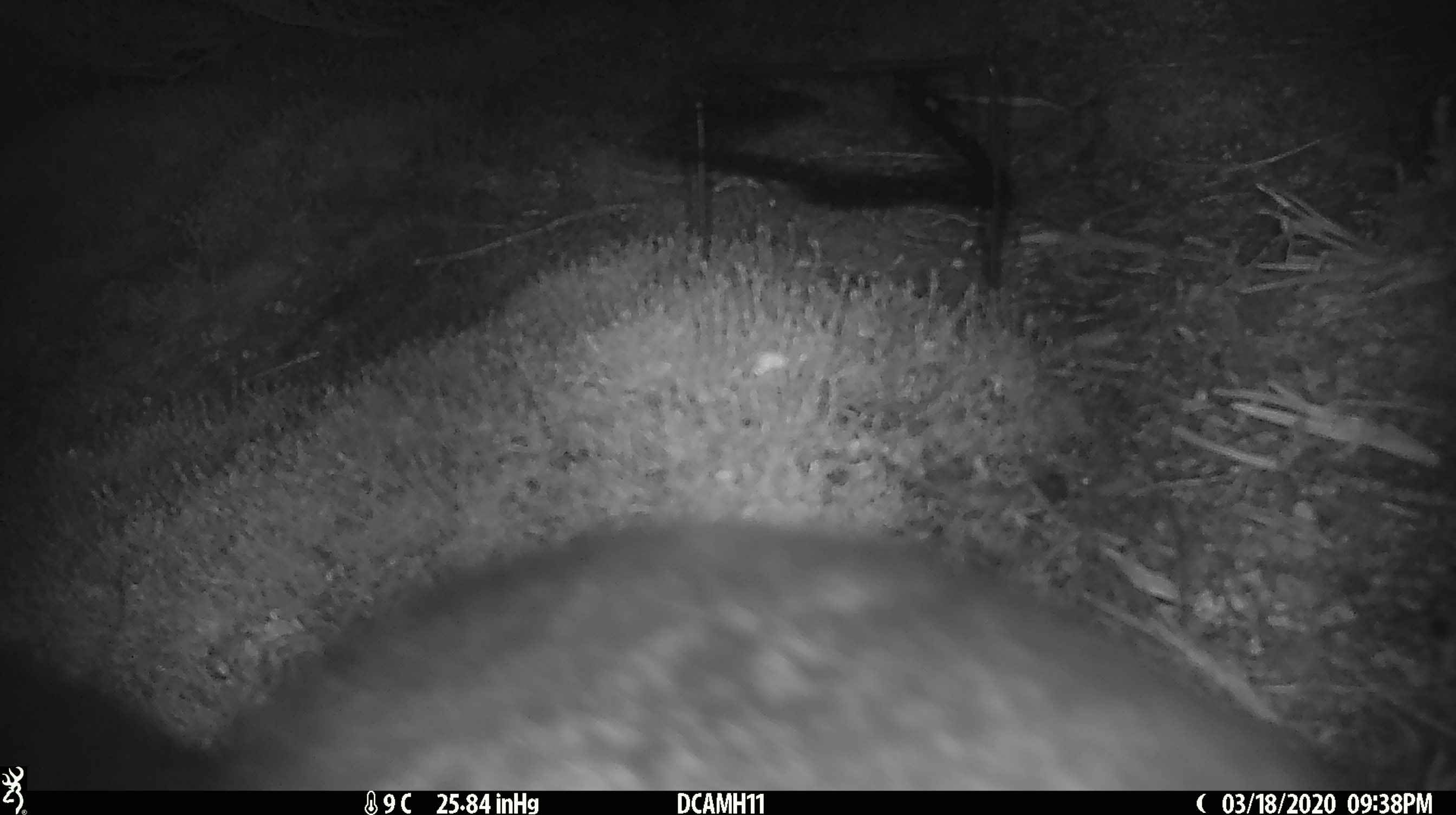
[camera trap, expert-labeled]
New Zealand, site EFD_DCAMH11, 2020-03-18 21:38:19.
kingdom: Animalia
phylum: Chordata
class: Mammalia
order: Diprotodontia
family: Phalangeridae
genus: Trichosurus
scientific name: Trichosurus vulpecula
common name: common brushtail possum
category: possum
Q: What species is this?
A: Possum (common brushtail possum) (Trichosurus vulpecula).